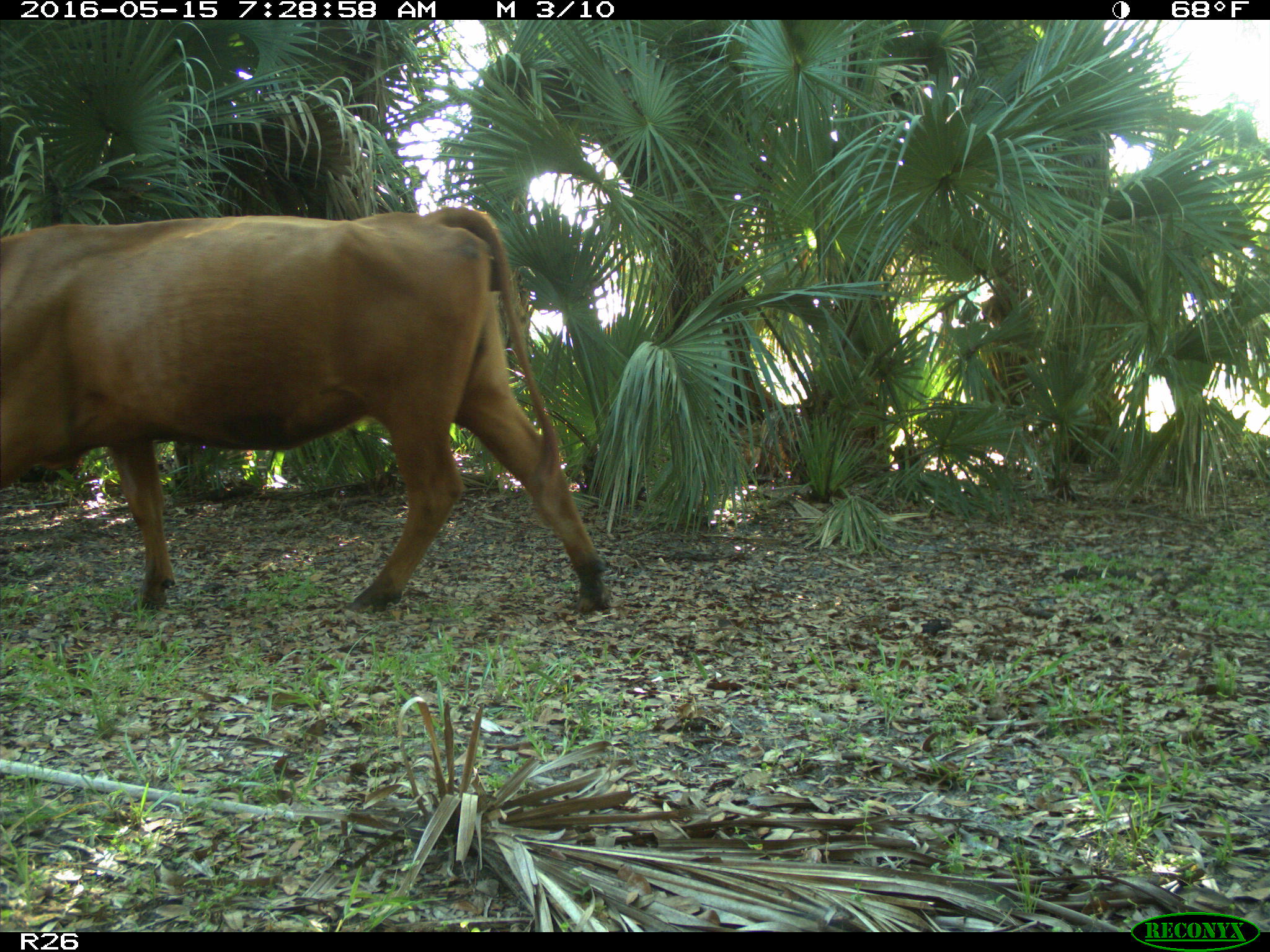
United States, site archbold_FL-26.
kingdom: Animalia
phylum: Chordata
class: Mammalia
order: Artiodactyla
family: Bovidae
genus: Bos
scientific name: Bos taurus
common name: domestic cow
Bos taurus (domestic cow).